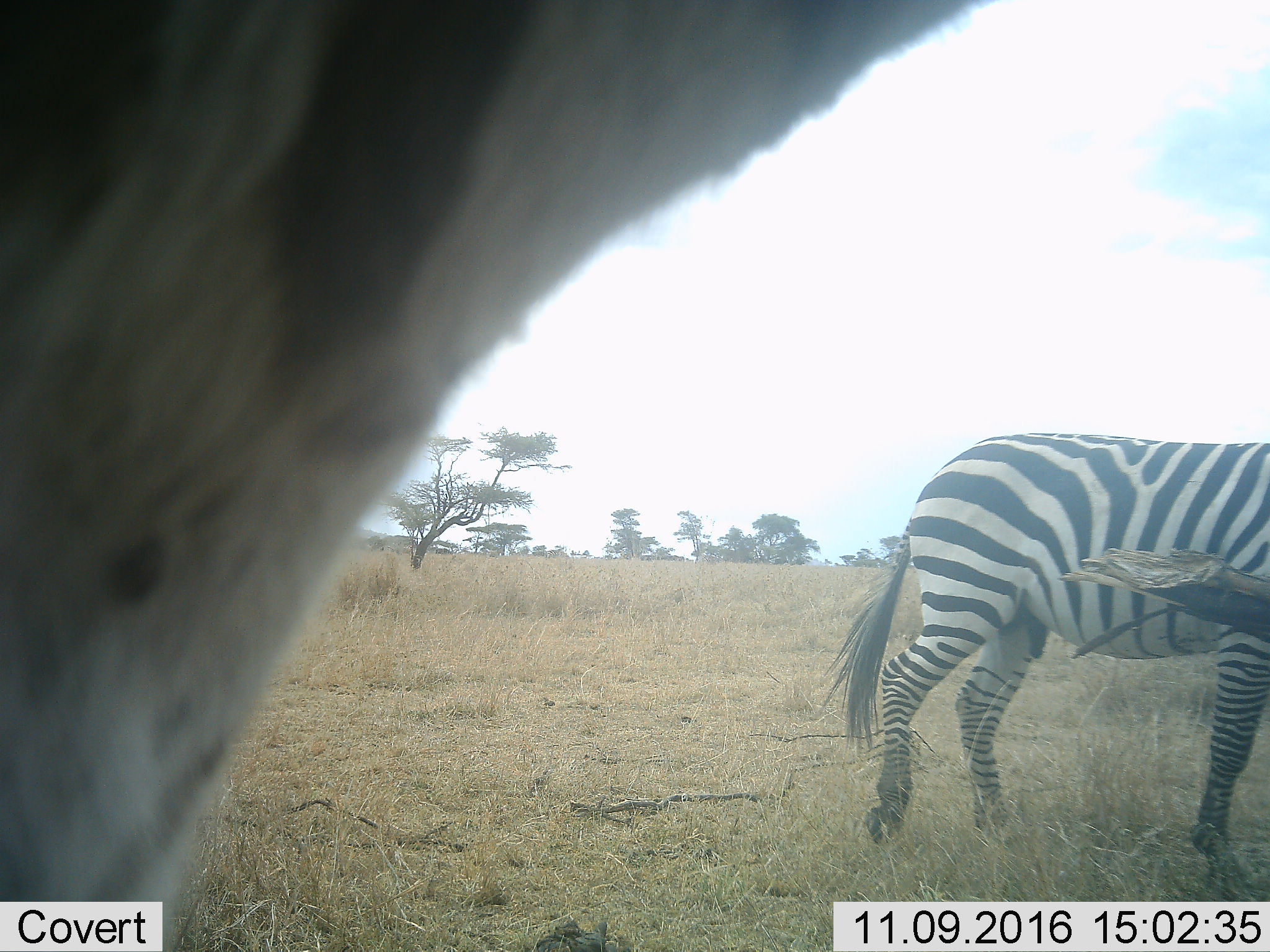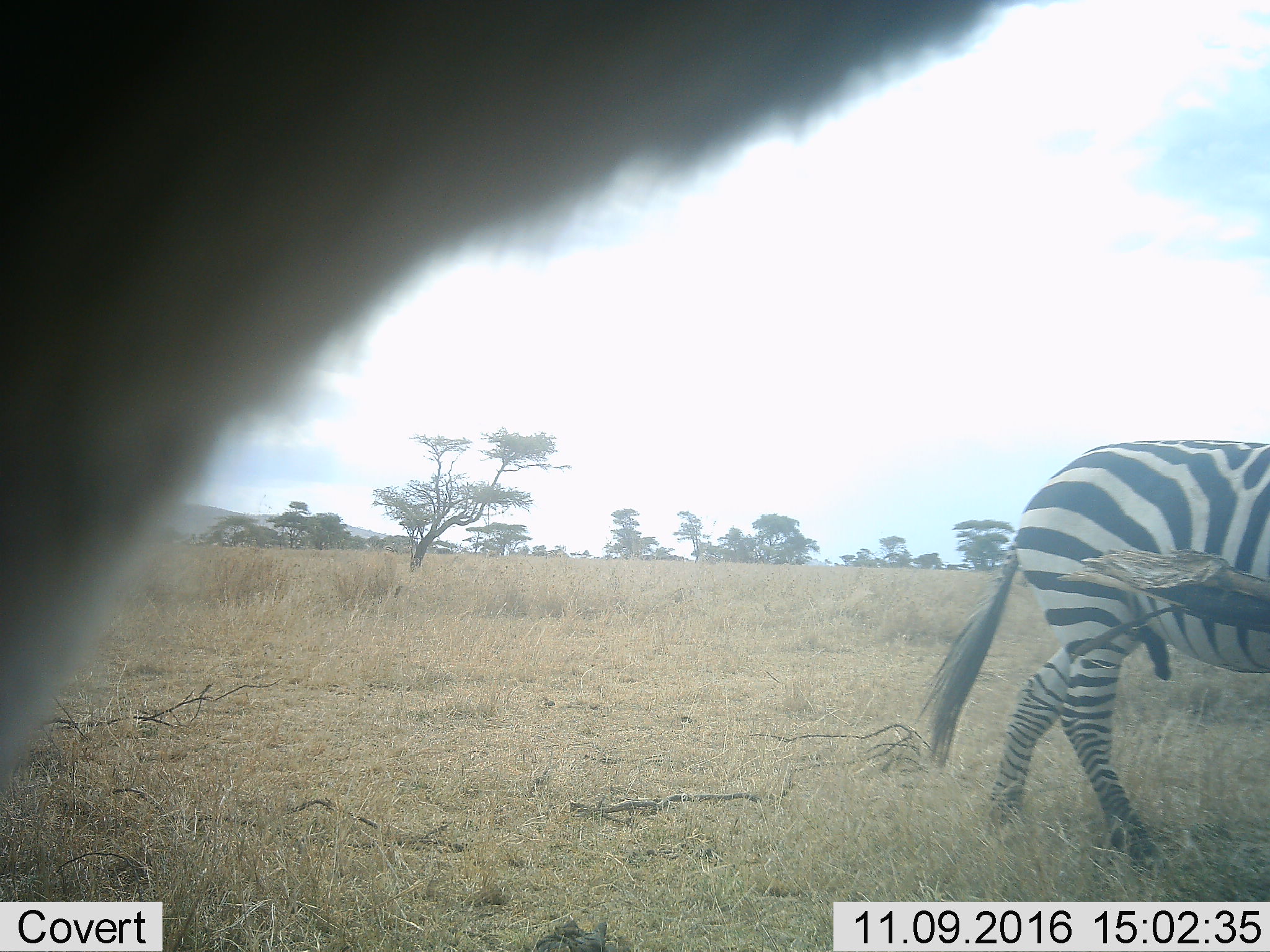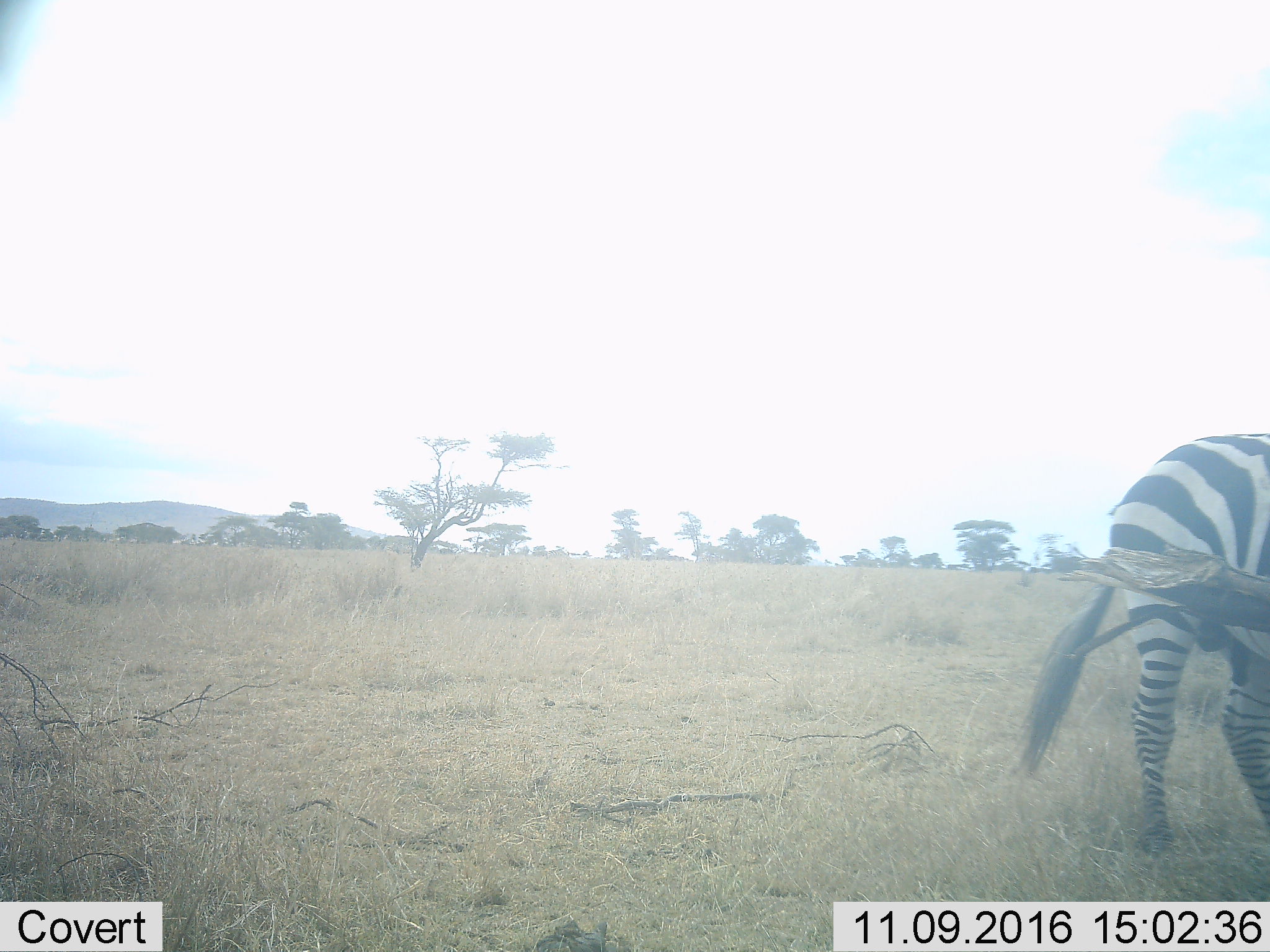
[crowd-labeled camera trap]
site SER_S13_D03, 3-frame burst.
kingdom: Animalia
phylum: Chordata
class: Mammalia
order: Perissodactyla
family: Equidae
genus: Equus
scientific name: Equus quagga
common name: plains zebra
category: zebraplains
Zebraplains (plains zebra) (Equus quagga), count 2. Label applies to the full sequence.